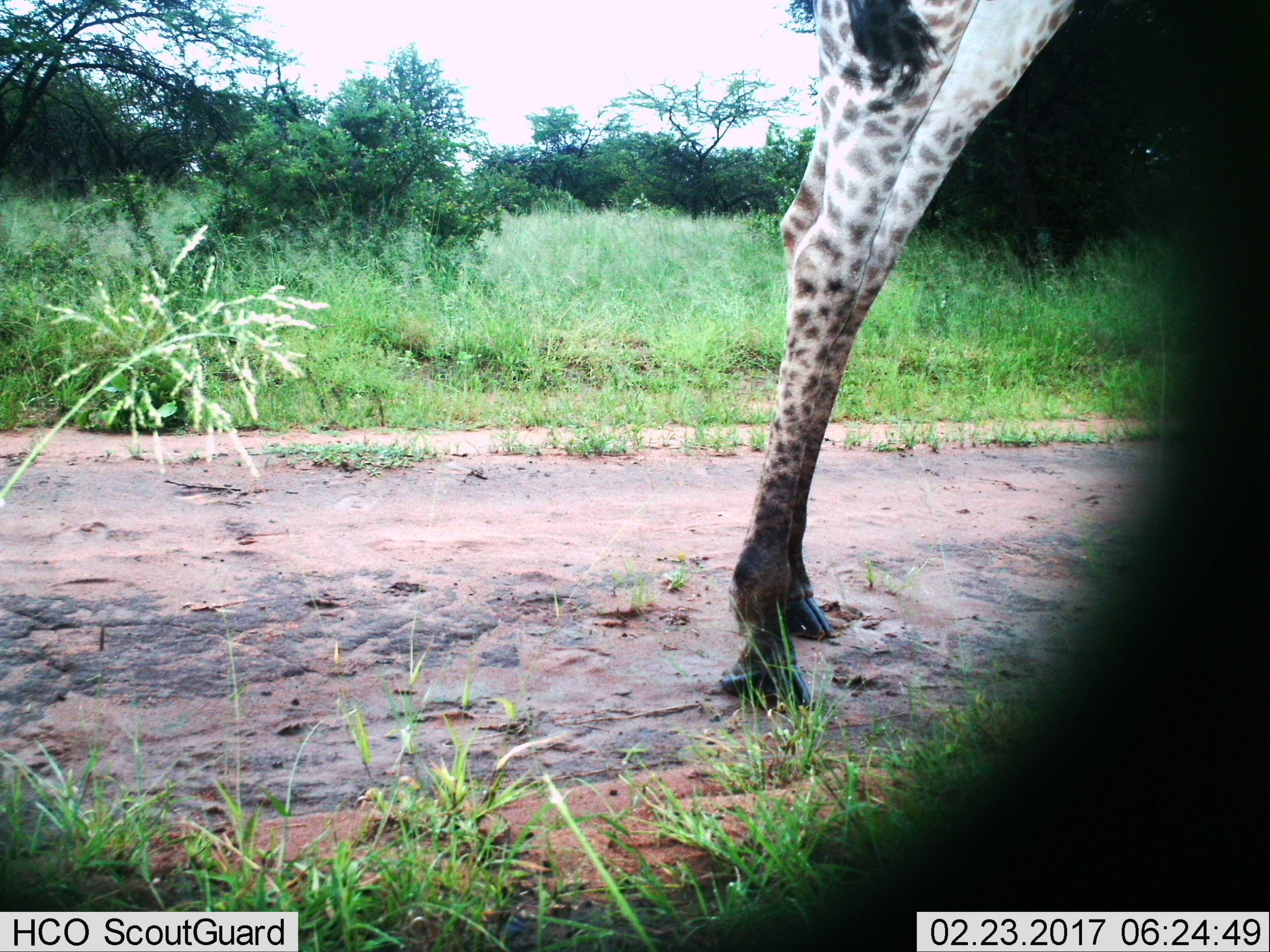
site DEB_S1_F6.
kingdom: Animalia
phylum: Chordata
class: Mammalia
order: Artiodactyla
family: Giraffidae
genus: Giraffa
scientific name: Giraffa camelopardalis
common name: giraffe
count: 1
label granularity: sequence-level